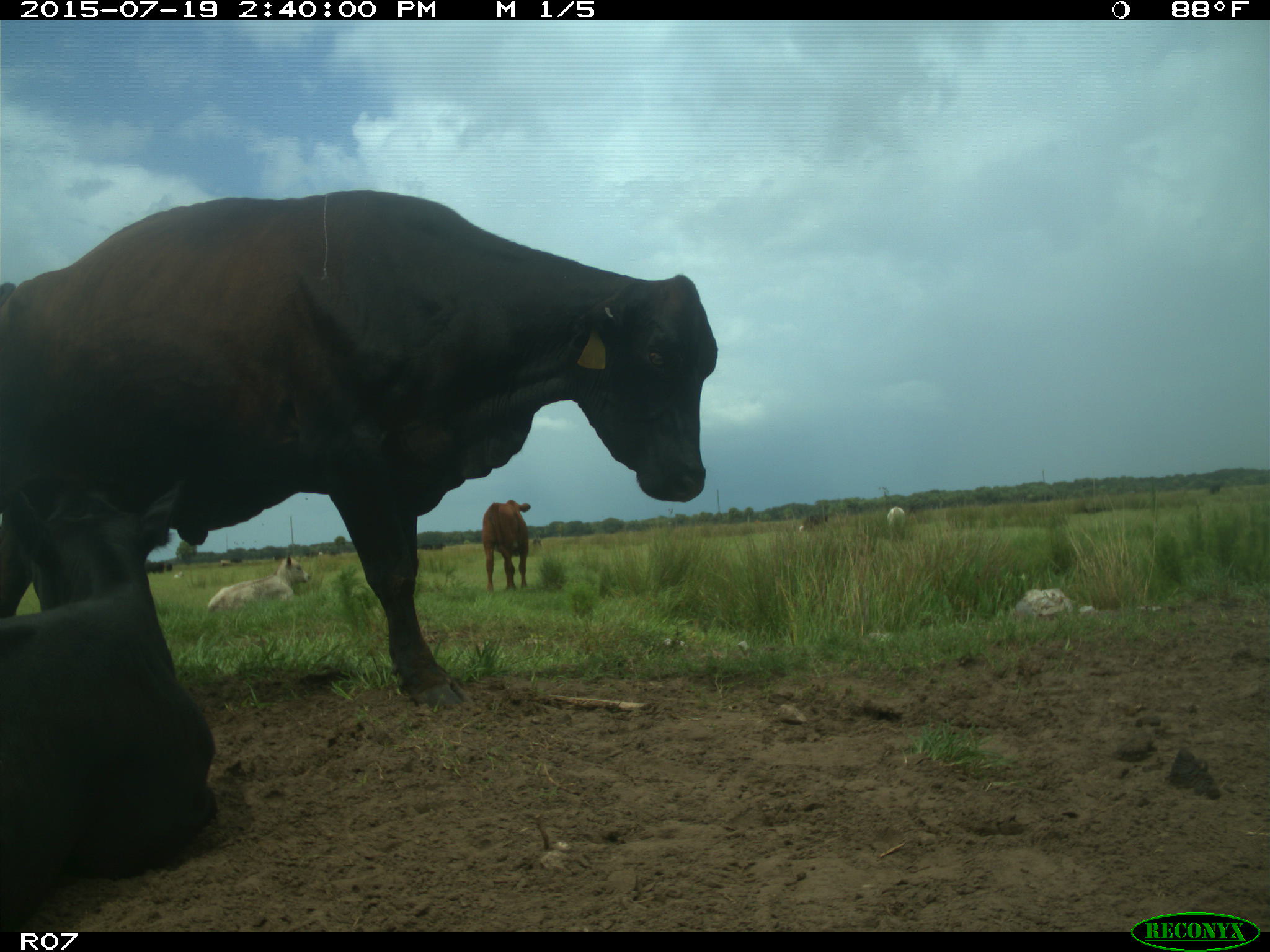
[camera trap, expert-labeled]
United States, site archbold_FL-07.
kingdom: Animalia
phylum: Chordata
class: Mammalia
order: Artiodactyla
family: Bovidae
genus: Bos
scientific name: Bos taurus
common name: domestic cow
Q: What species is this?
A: Bos taurus (domestic cow).